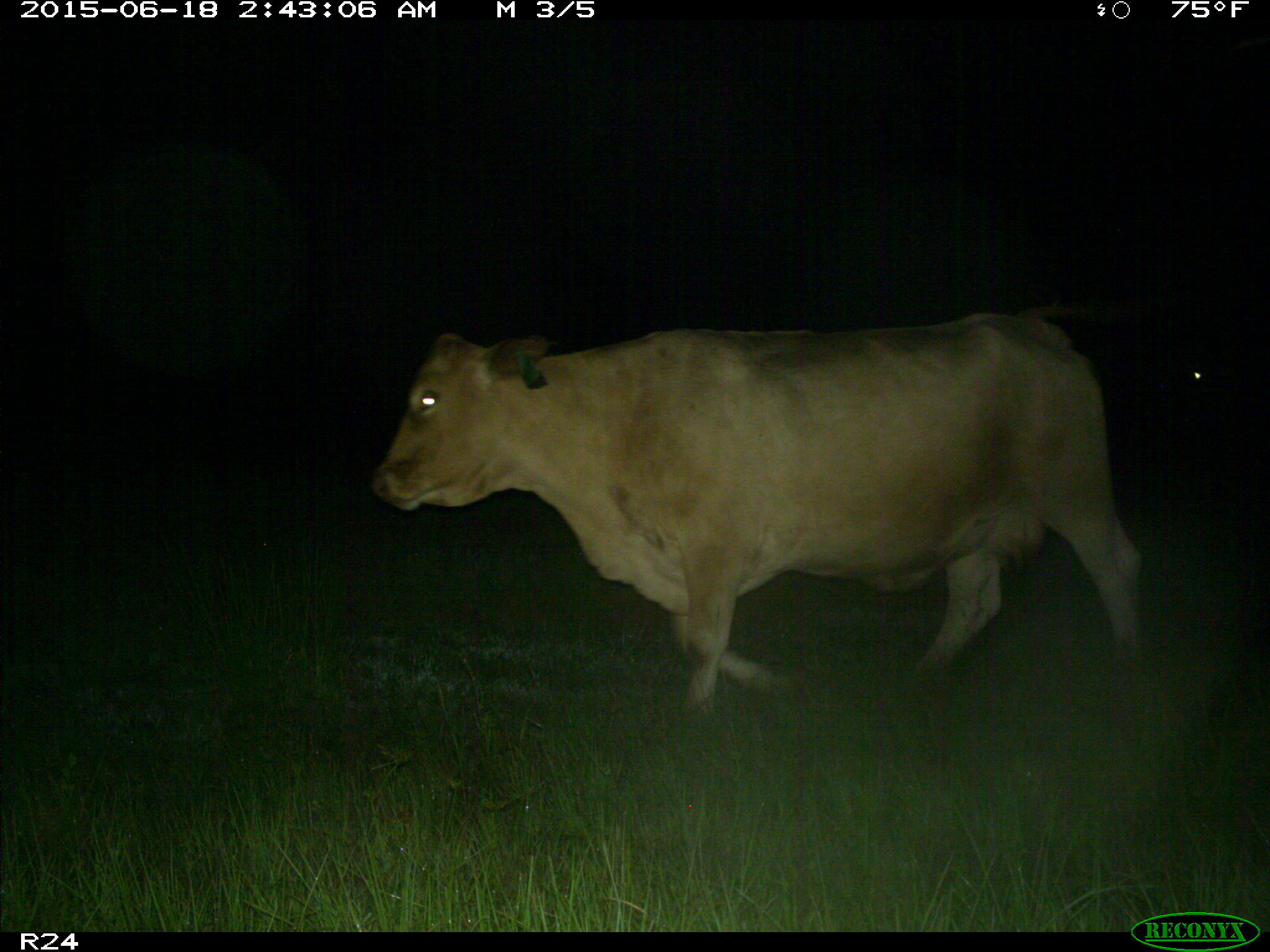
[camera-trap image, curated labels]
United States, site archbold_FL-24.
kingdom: Animalia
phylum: Chordata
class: Mammalia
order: Artiodactyla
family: Bovidae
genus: Bos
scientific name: Bos taurus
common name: domestic cow